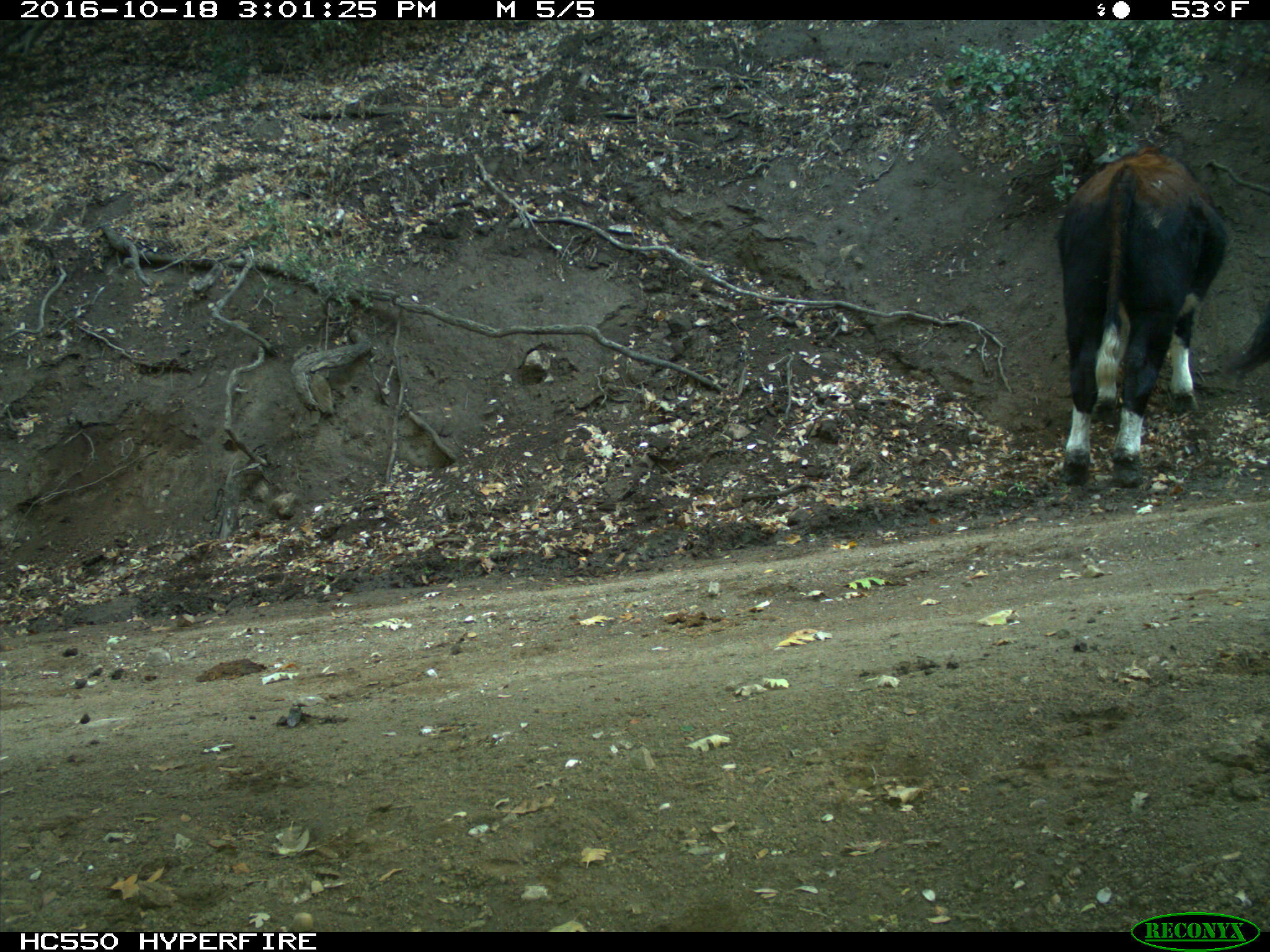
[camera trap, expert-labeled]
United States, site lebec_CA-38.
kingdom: Animalia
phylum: Chordata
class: Mammalia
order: Artiodactyla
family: Bovidae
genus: Bos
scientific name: Bos taurus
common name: domestic cow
Bos taurus (domestic cow).